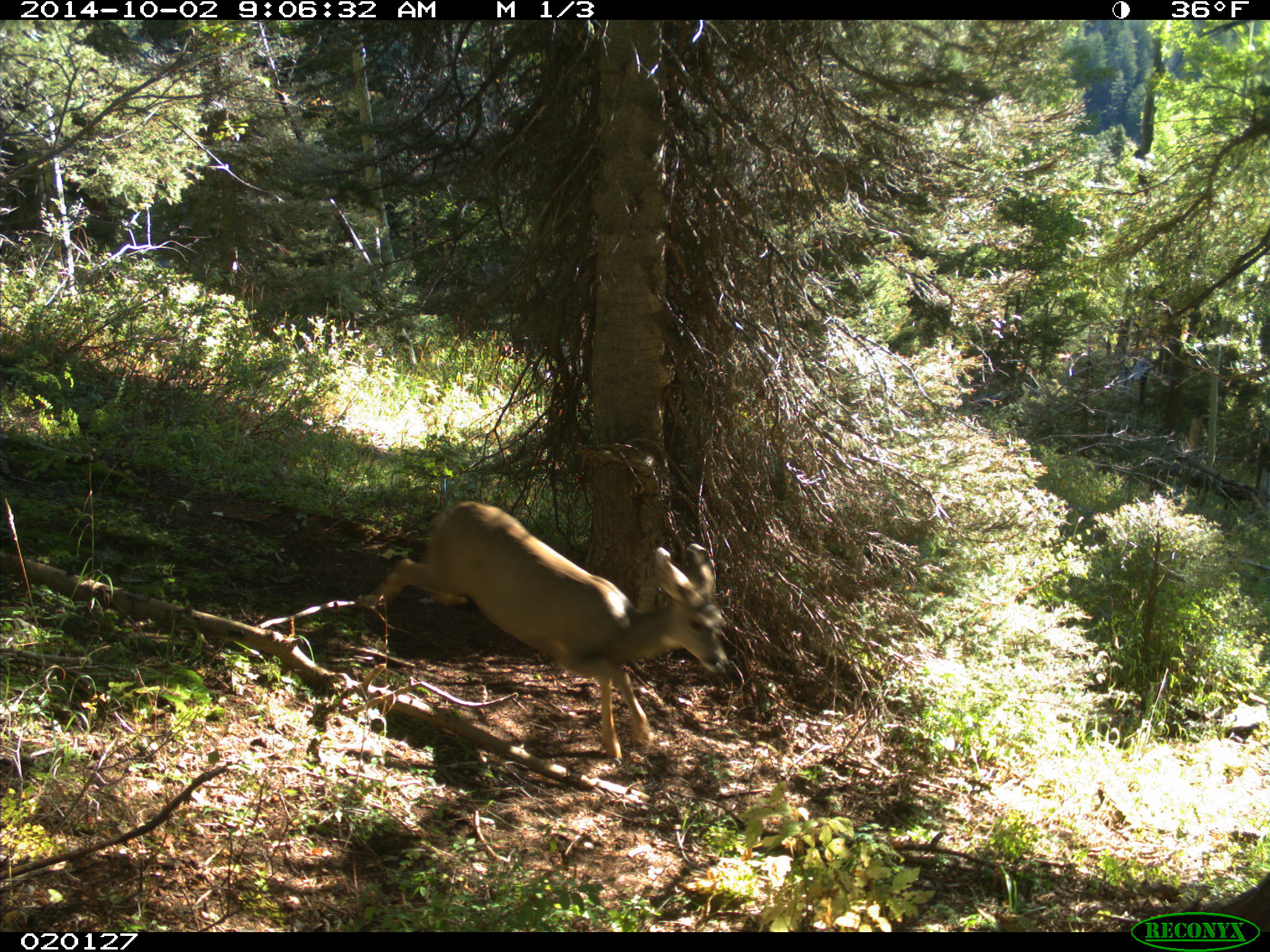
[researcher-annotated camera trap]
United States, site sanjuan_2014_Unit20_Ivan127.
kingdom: Animalia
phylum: Chordata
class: Mammalia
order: Artiodactyla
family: Cervidae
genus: Odocoileus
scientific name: Odocoileus hemionus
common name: mule deer